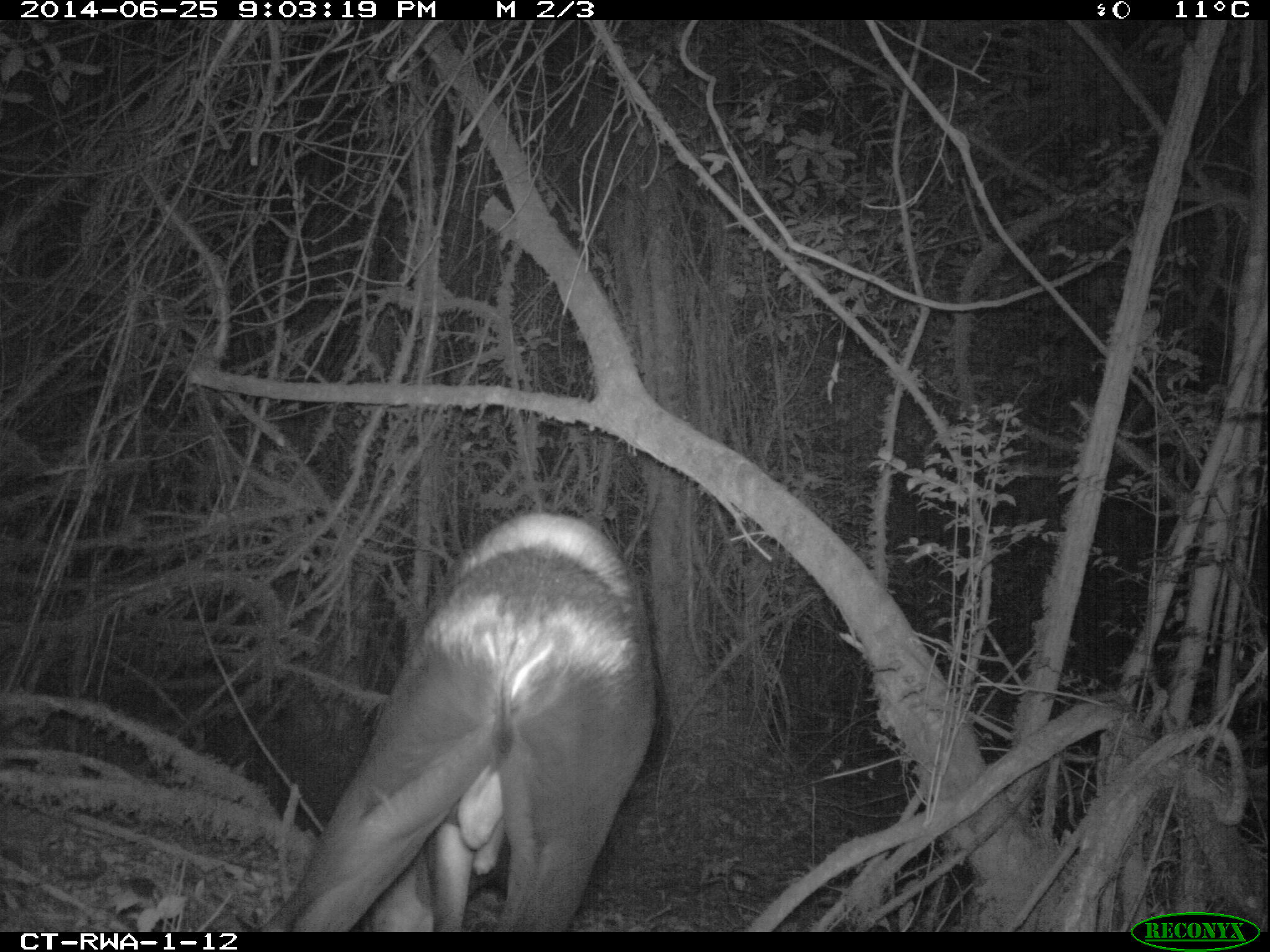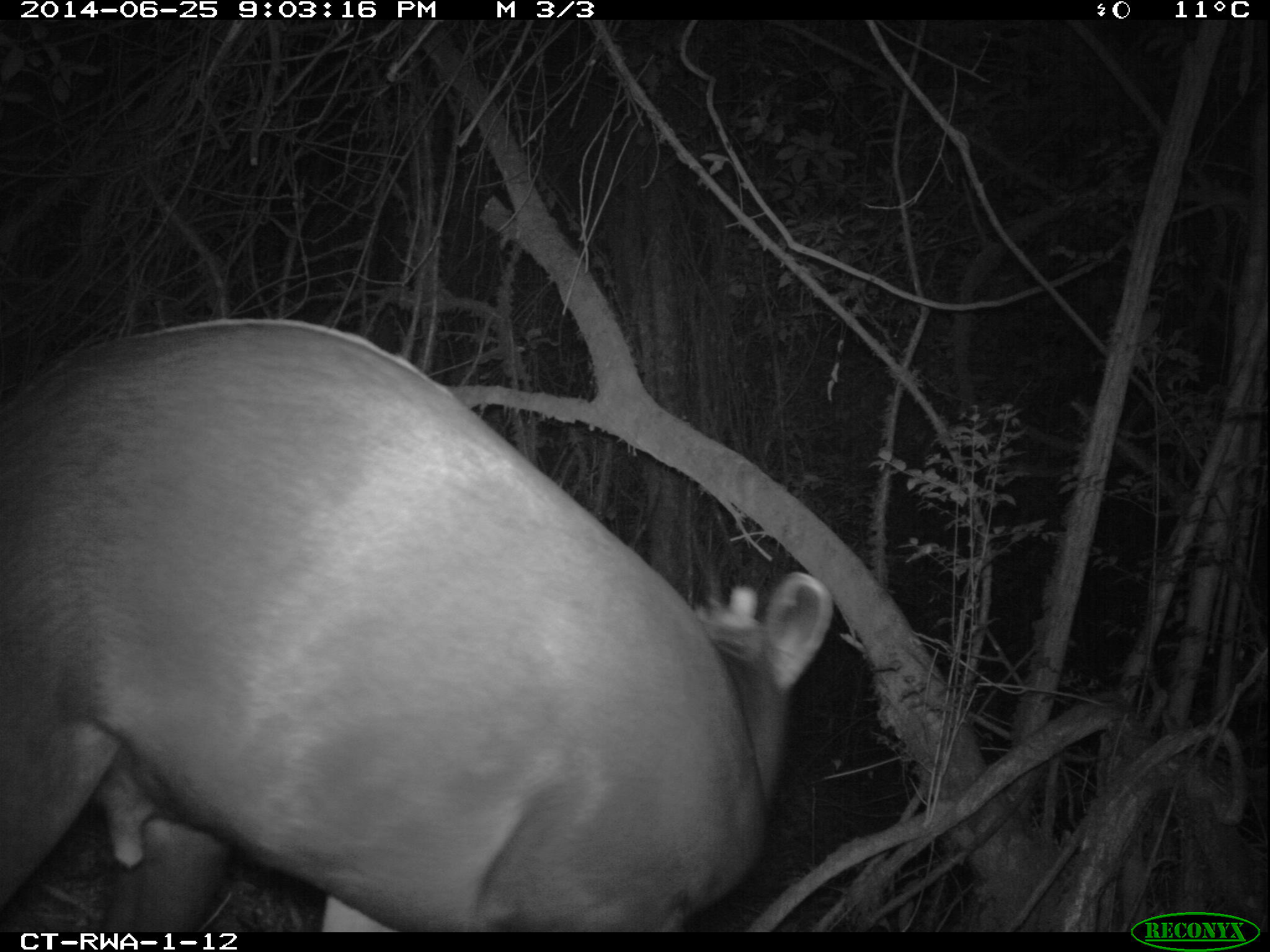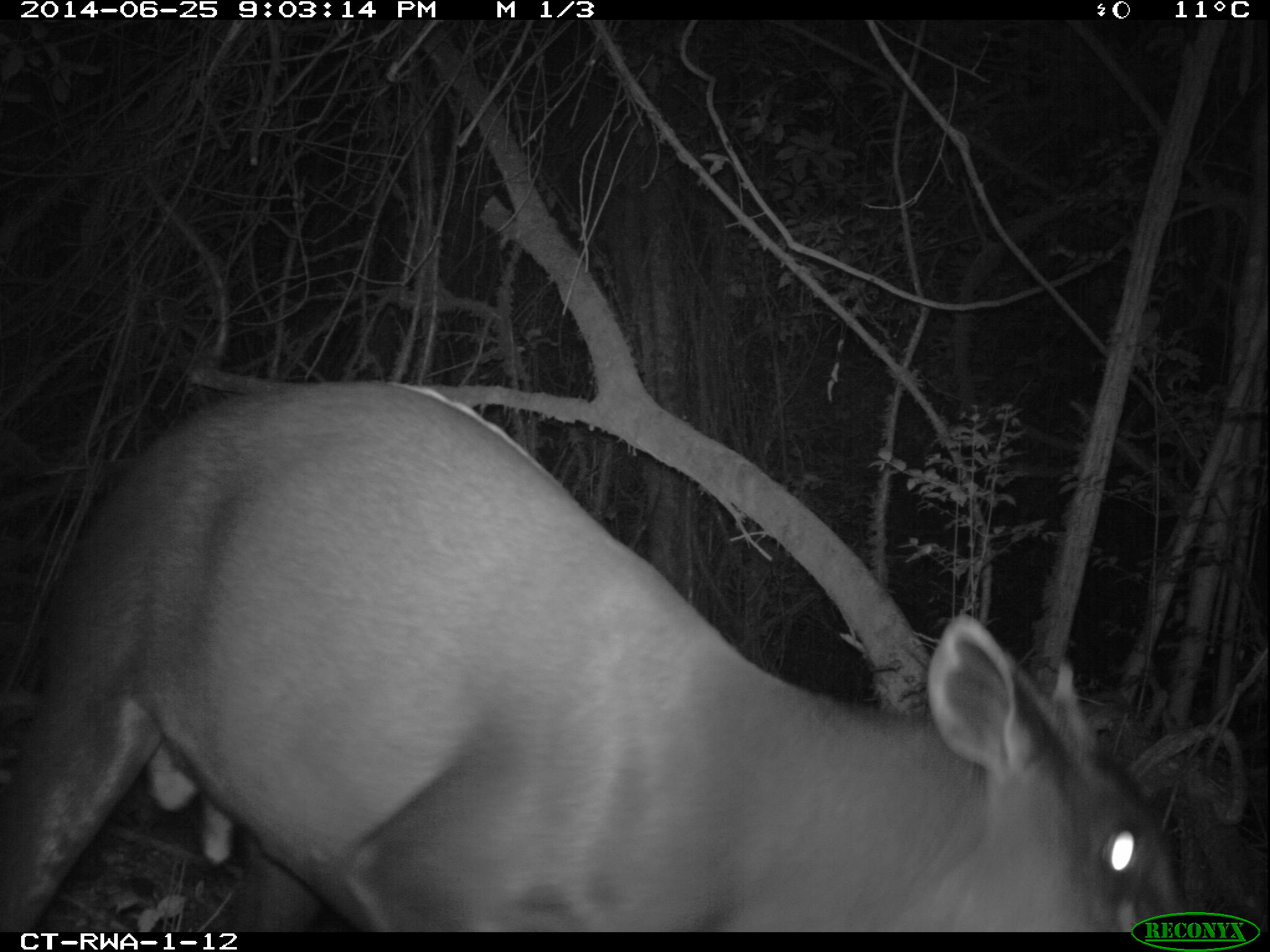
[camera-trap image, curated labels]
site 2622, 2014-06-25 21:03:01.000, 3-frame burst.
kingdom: Animalia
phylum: Chordata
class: Mammalia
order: Artiodactyla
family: Bovidae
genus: Cephalophus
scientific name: Cephalophus silvicultor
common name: light-backed duiker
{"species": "Cephalophus silvicultor (light-backed duiker)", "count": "1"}